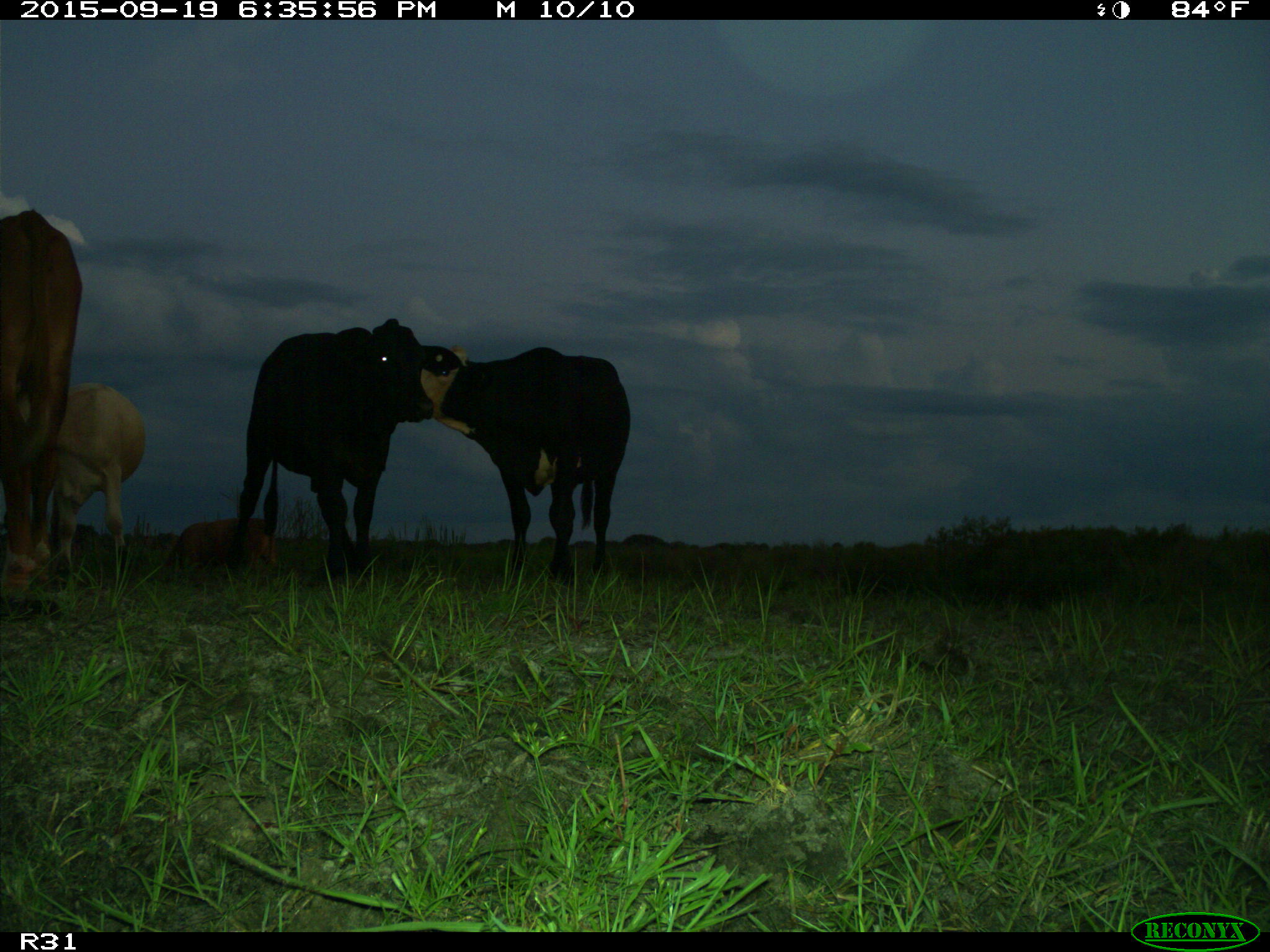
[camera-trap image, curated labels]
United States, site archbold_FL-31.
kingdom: Animalia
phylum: Chordata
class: Mammalia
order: Artiodactyla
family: Bovidae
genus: Bos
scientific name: Bos taurus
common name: domestic cow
Bos taurus (domestic cow).